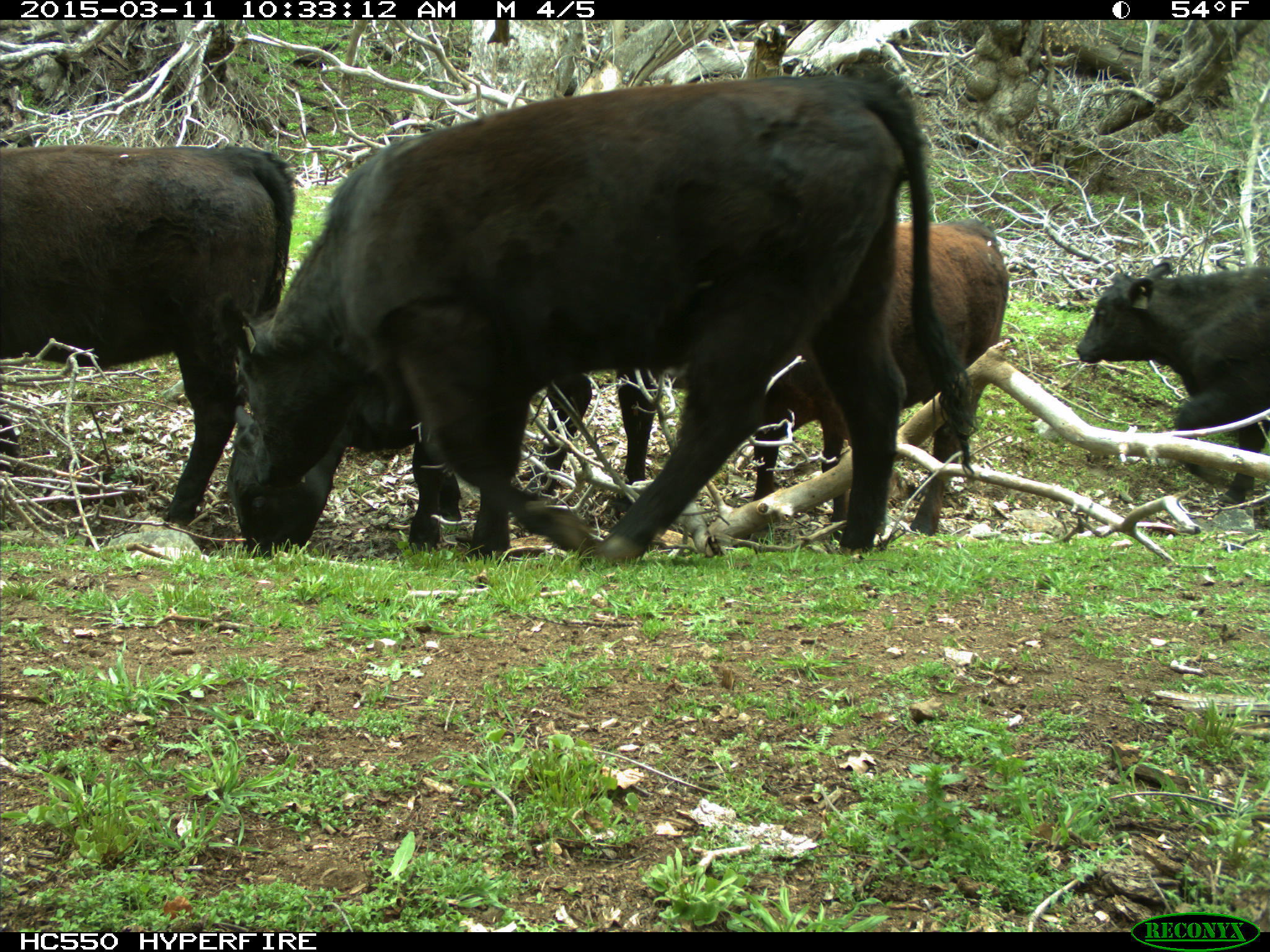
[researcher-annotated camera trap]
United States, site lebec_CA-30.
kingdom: Animalia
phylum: Chordata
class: Mammalia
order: Artiodactyla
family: Bovidae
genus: Bos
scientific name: Bos taurus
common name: domestic cow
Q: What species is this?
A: Bos taurus (domestic cow).